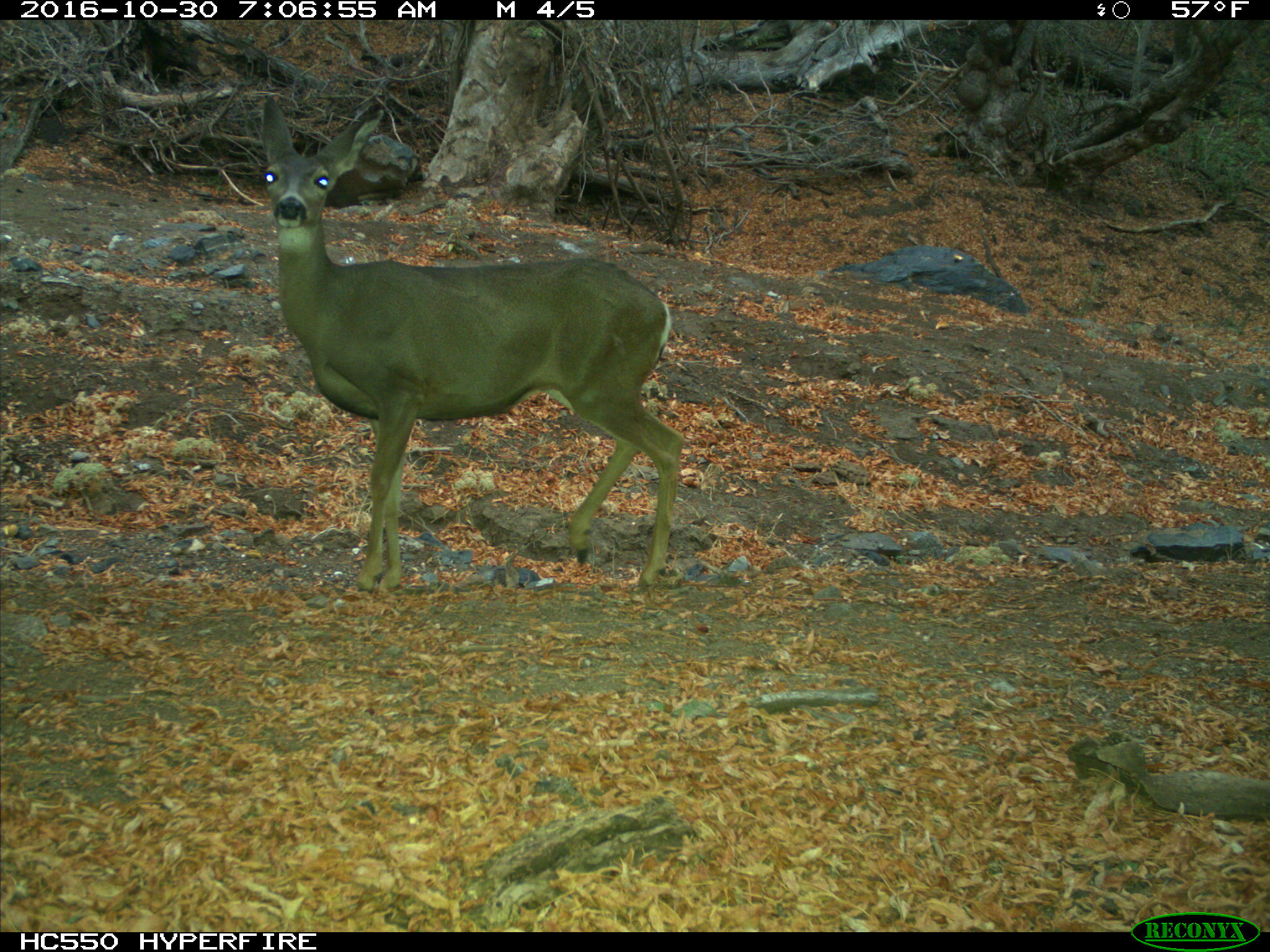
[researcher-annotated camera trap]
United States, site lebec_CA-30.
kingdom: Animalia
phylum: Chordata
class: Mammalia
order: Artiodactyla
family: Cervidae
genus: Odocoileus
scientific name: Odocoileus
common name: deer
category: unidentified deer